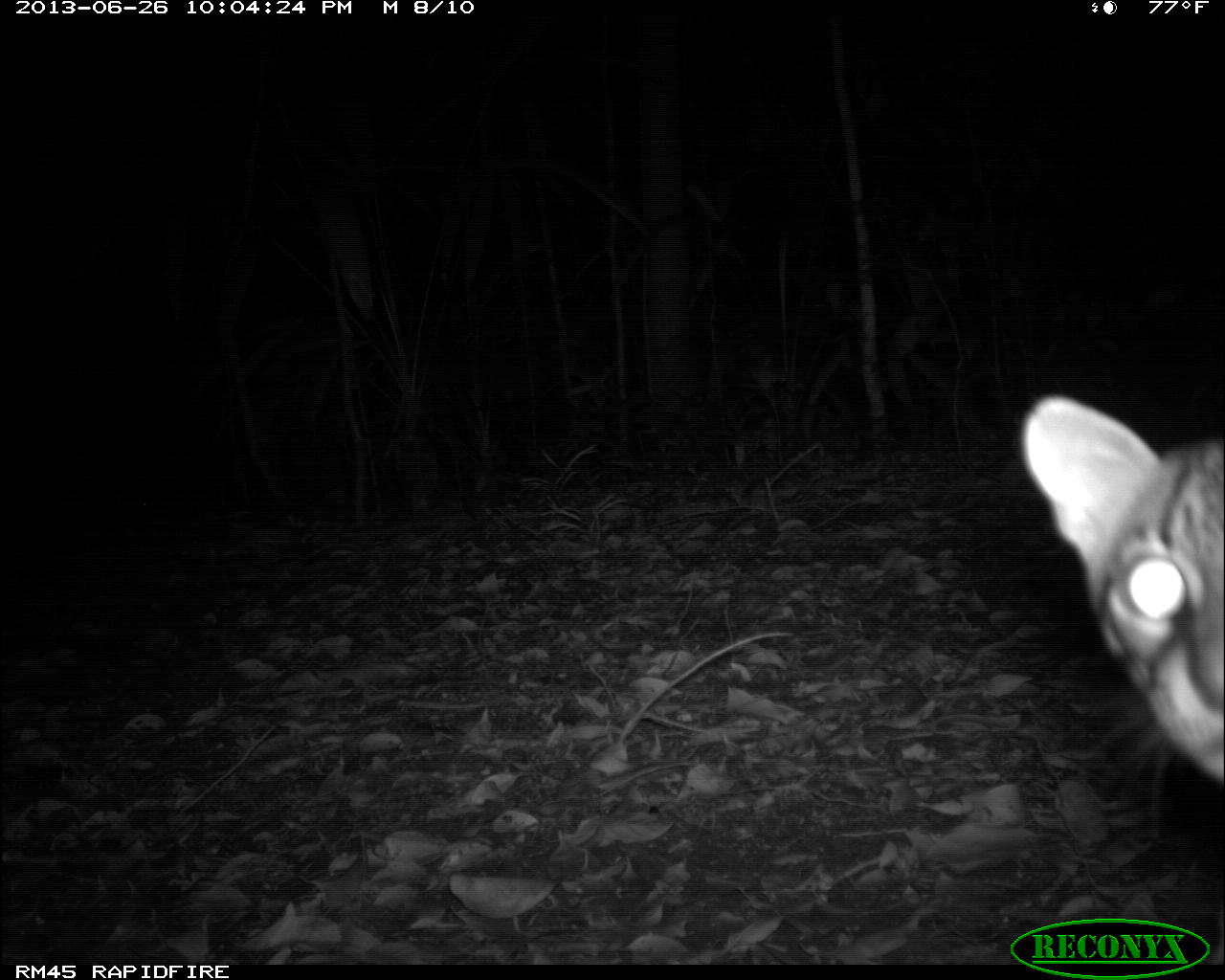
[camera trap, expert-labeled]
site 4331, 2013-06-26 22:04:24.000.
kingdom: Animalia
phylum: Chordata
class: Mammalia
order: Carnivora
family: Felidae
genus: Leopardus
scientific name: Leopardus pardalis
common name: ocelot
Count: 1.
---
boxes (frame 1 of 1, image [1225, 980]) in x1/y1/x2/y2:
leopardus pardalis: 1018/395/1224/783